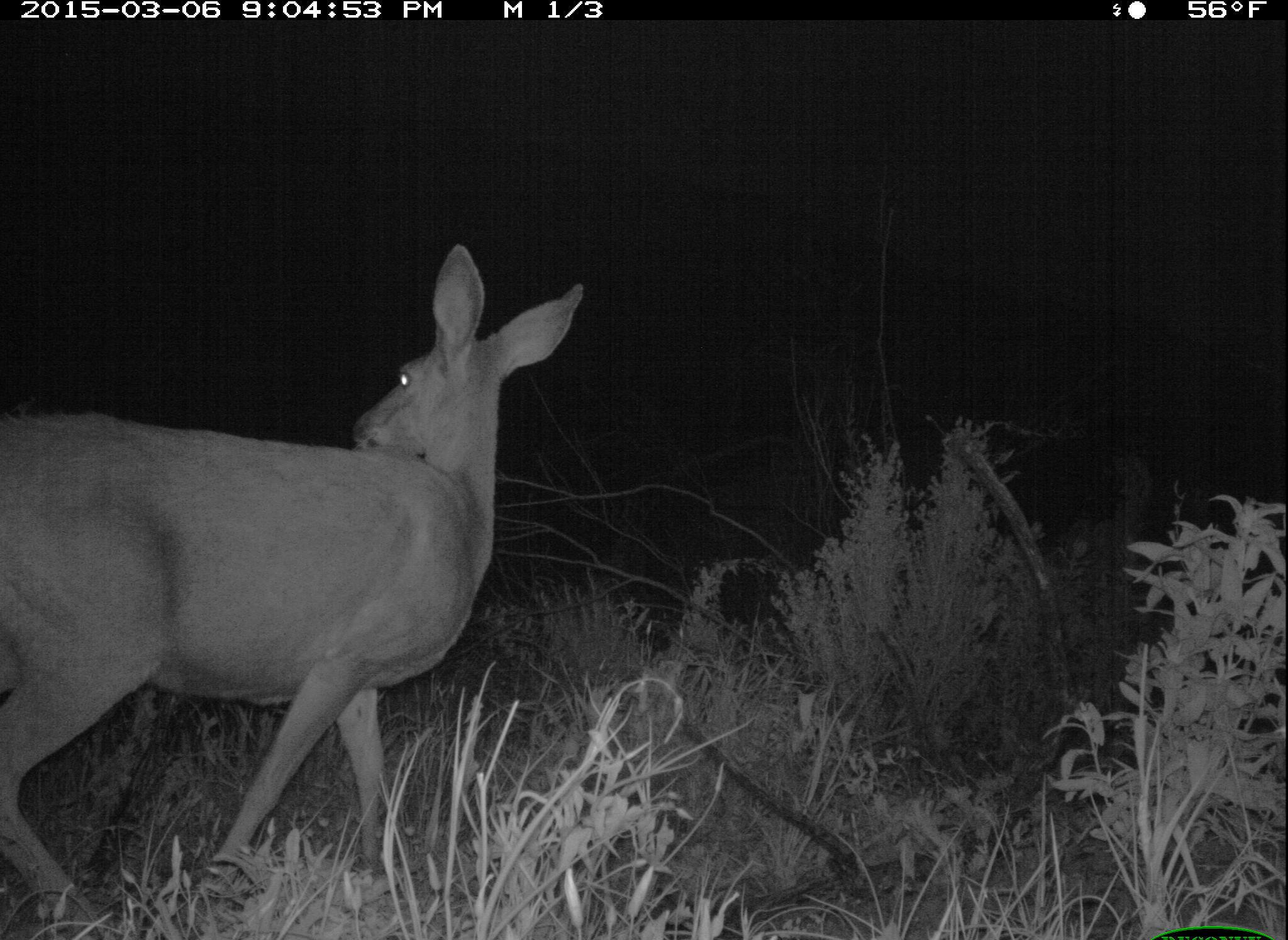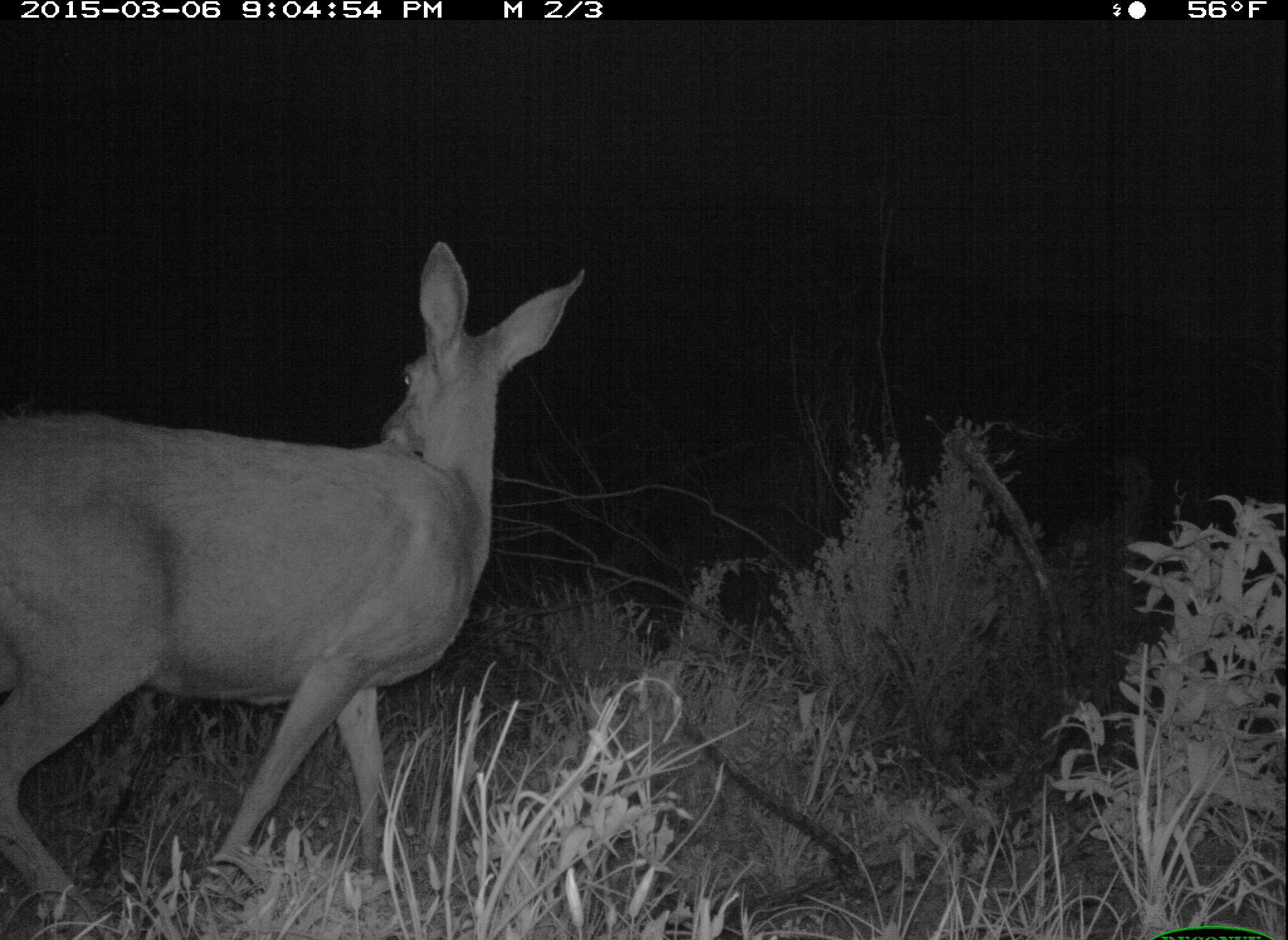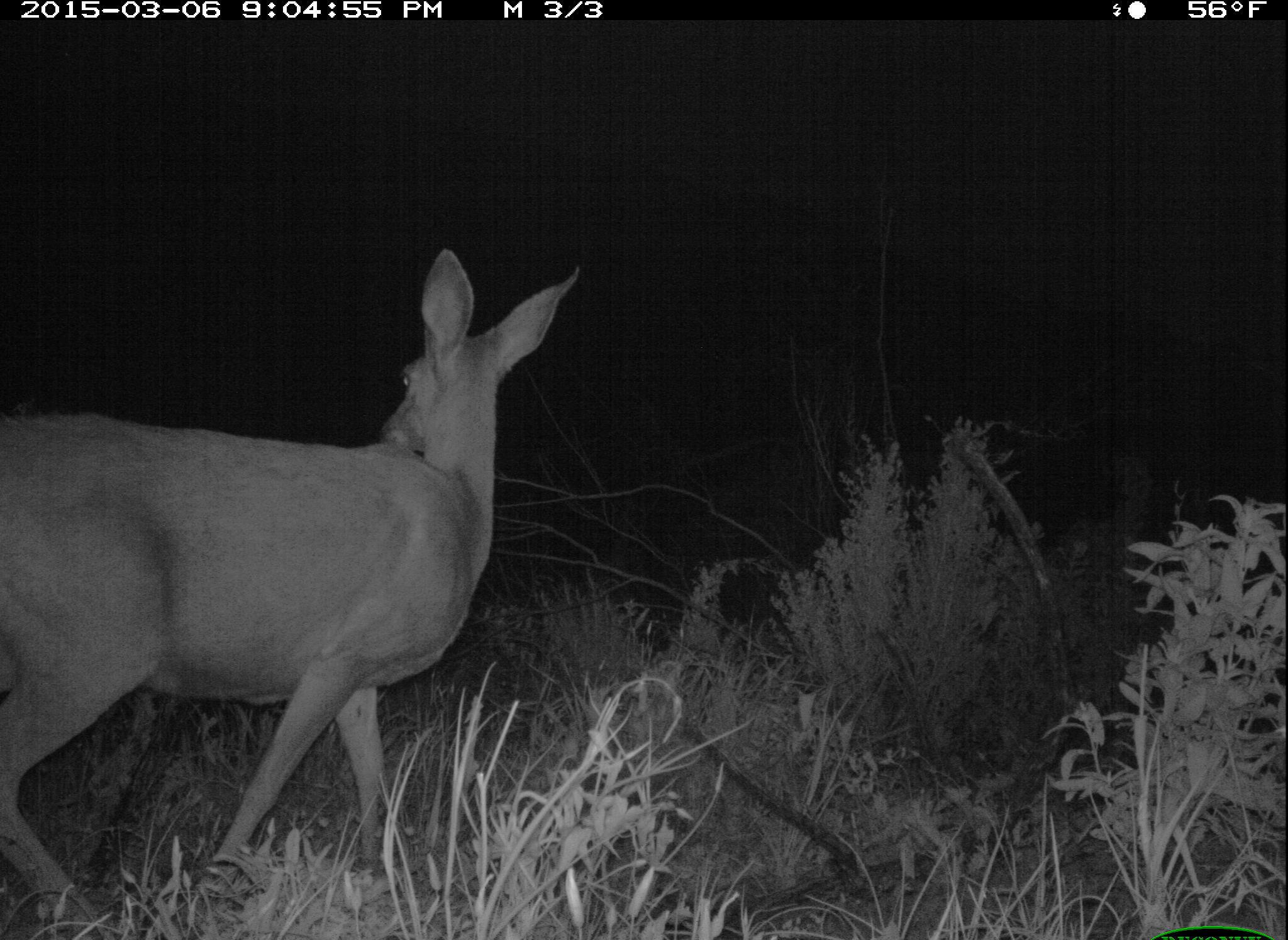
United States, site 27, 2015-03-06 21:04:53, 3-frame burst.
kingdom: Animalia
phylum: Chordata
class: Mammalia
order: Artiodactyla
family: Cervidae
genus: Odocoileus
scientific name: Odocoileus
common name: deer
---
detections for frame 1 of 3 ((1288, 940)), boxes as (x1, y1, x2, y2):
deer: (1, 243, 583, 940)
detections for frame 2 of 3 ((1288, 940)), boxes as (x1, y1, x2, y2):
deer: (1, 240, 588, 940)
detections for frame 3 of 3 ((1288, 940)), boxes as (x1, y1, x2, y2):
deer: (0, 250, 584, 940)